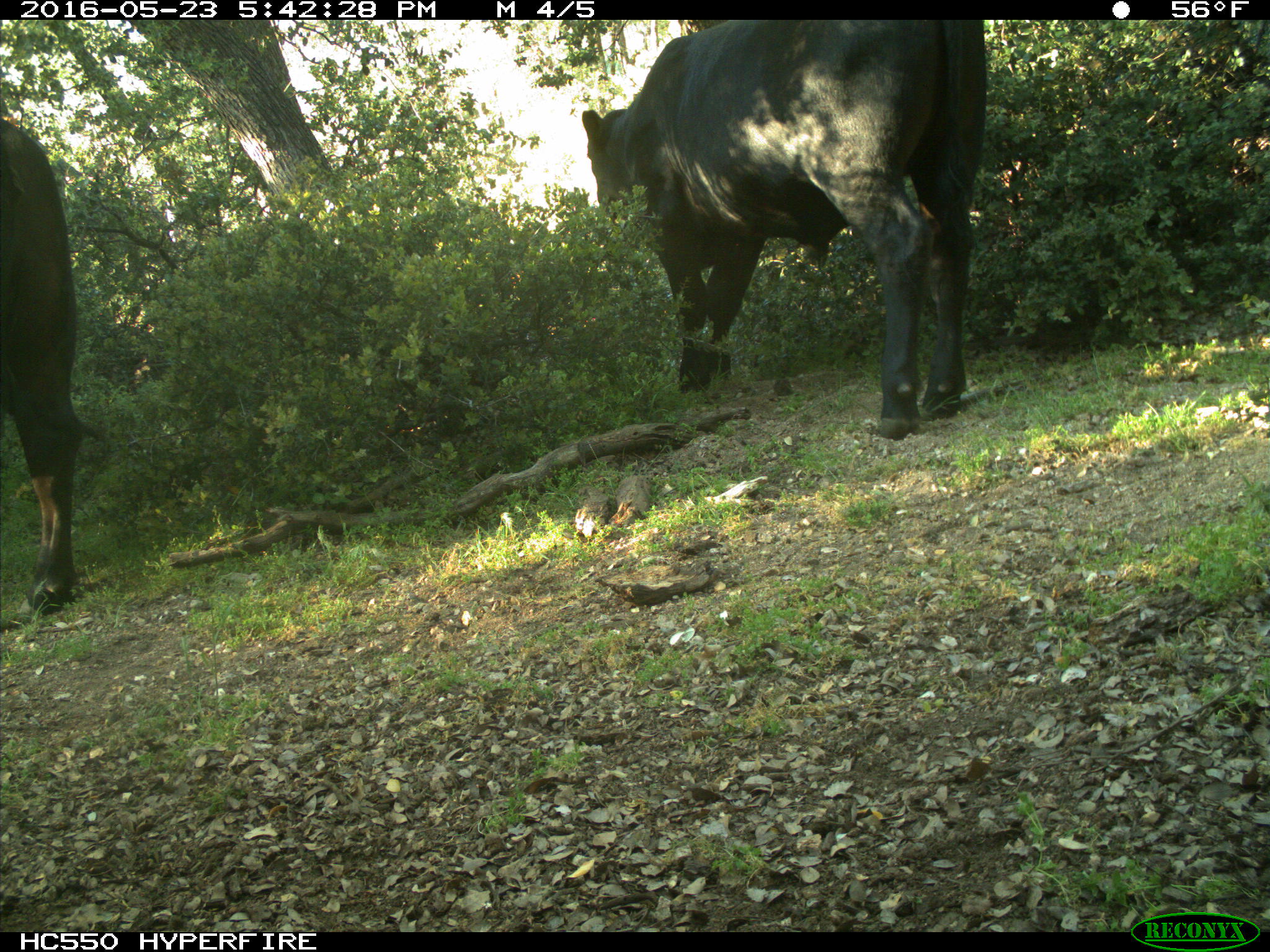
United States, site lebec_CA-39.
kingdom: Animalia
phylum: Chordata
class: Mammalia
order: Artiodactyla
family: Bovidae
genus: Bos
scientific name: Bos taurus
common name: domestic cow